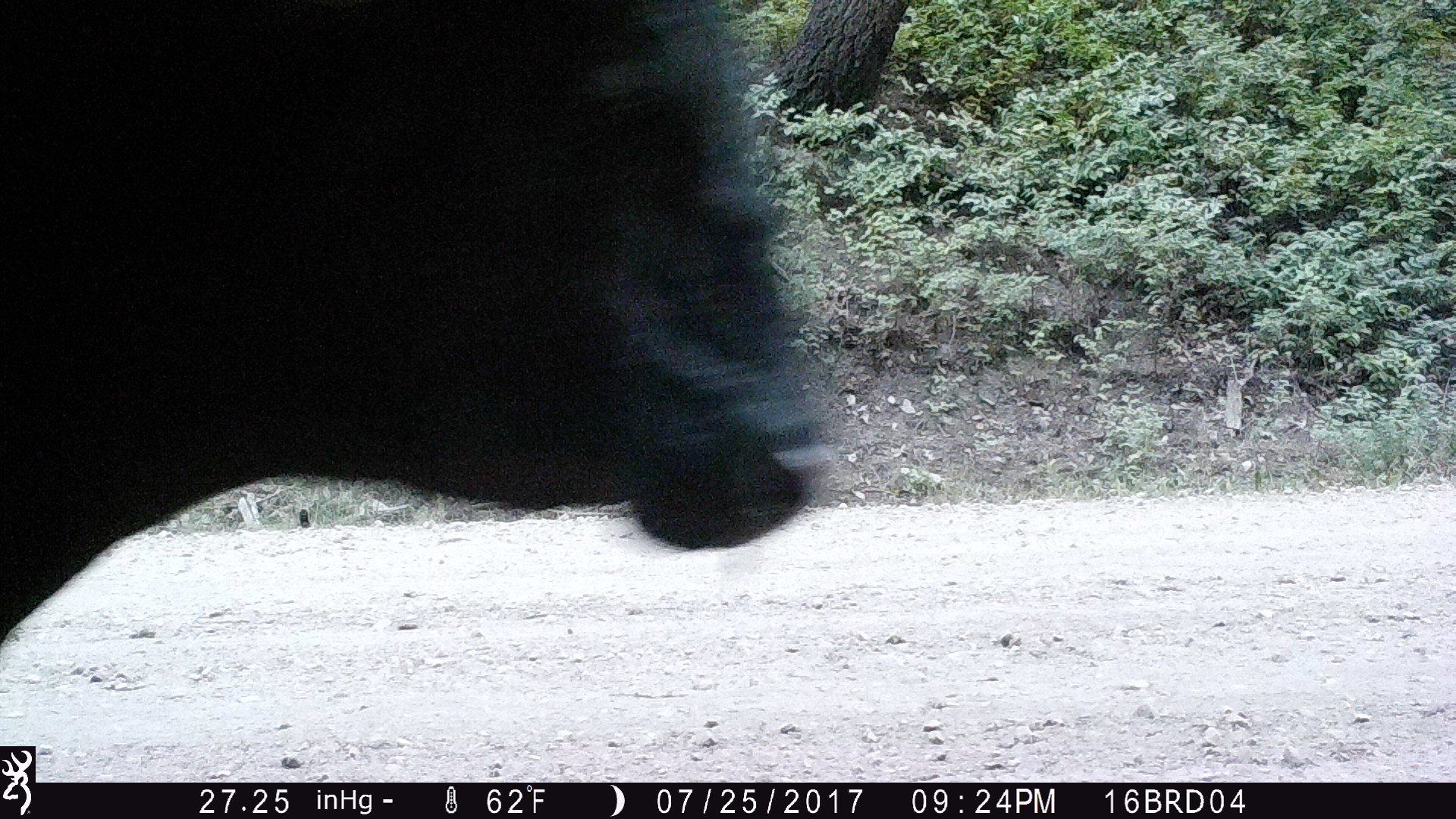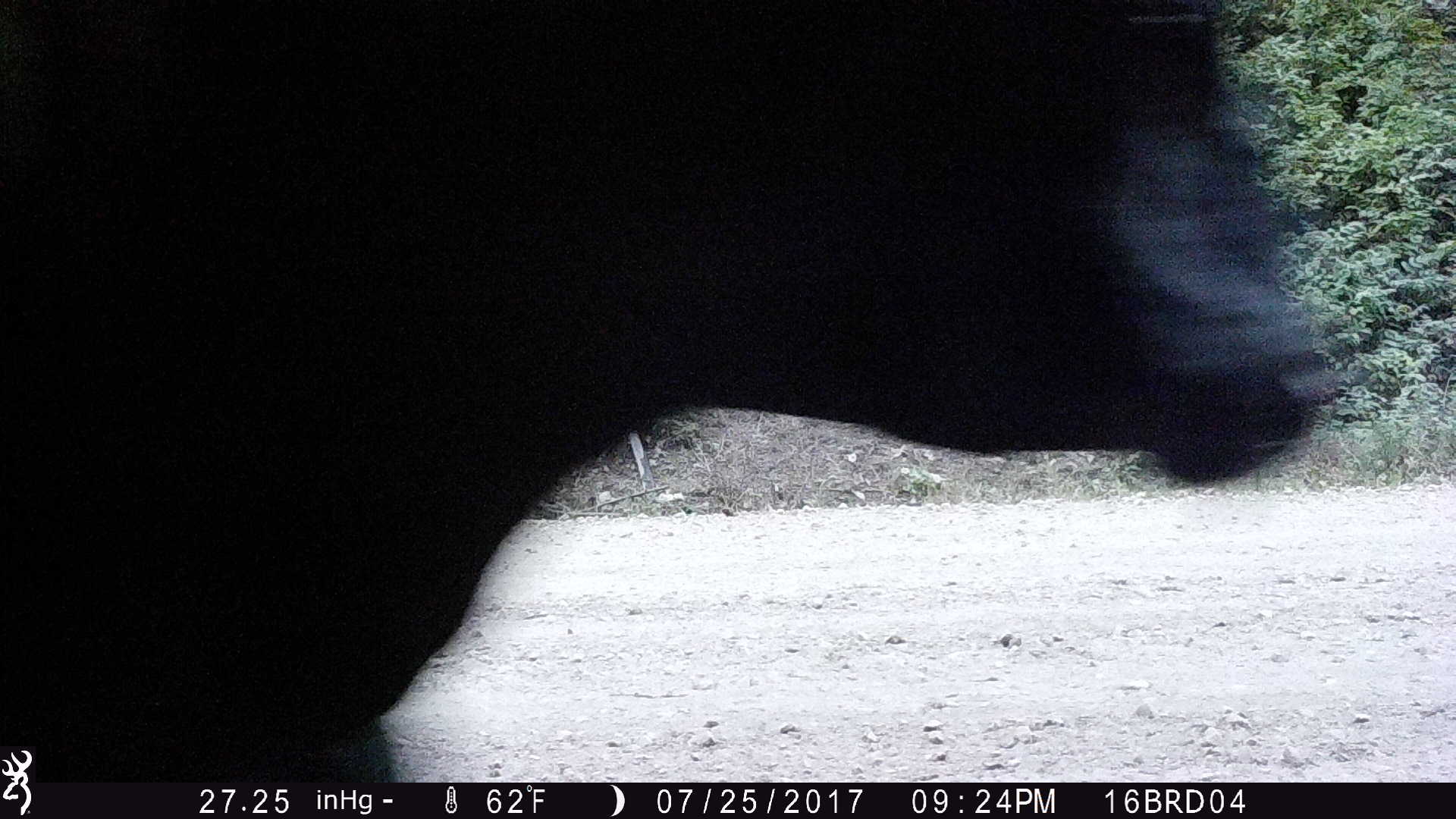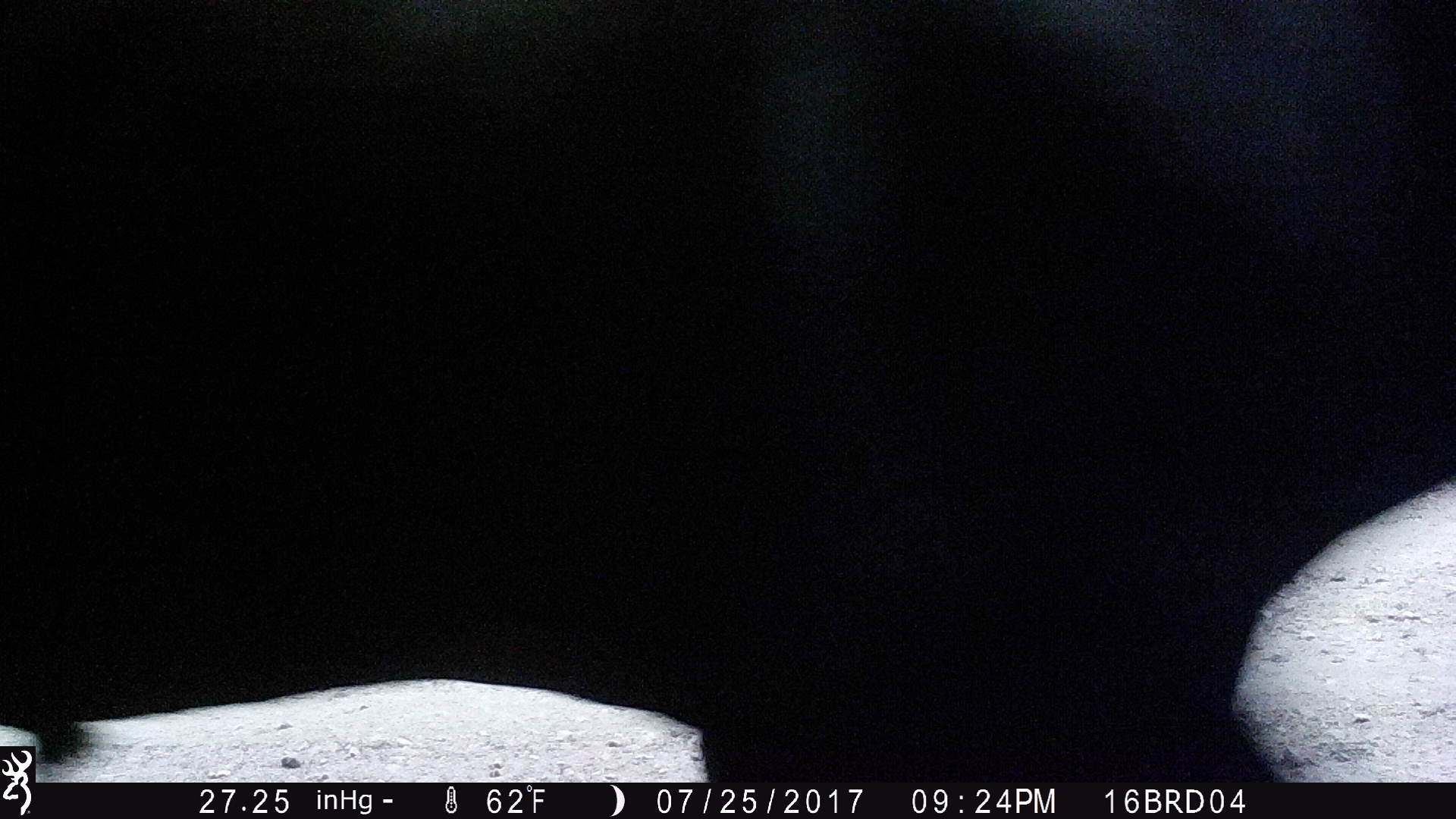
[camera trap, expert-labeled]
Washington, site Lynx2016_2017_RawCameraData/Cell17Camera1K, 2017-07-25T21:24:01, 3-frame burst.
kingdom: Animalia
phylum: Chordata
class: Mammalia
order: Artiodactyla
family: Bovidae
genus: Bos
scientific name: Bos taurus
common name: domestic cattle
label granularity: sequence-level